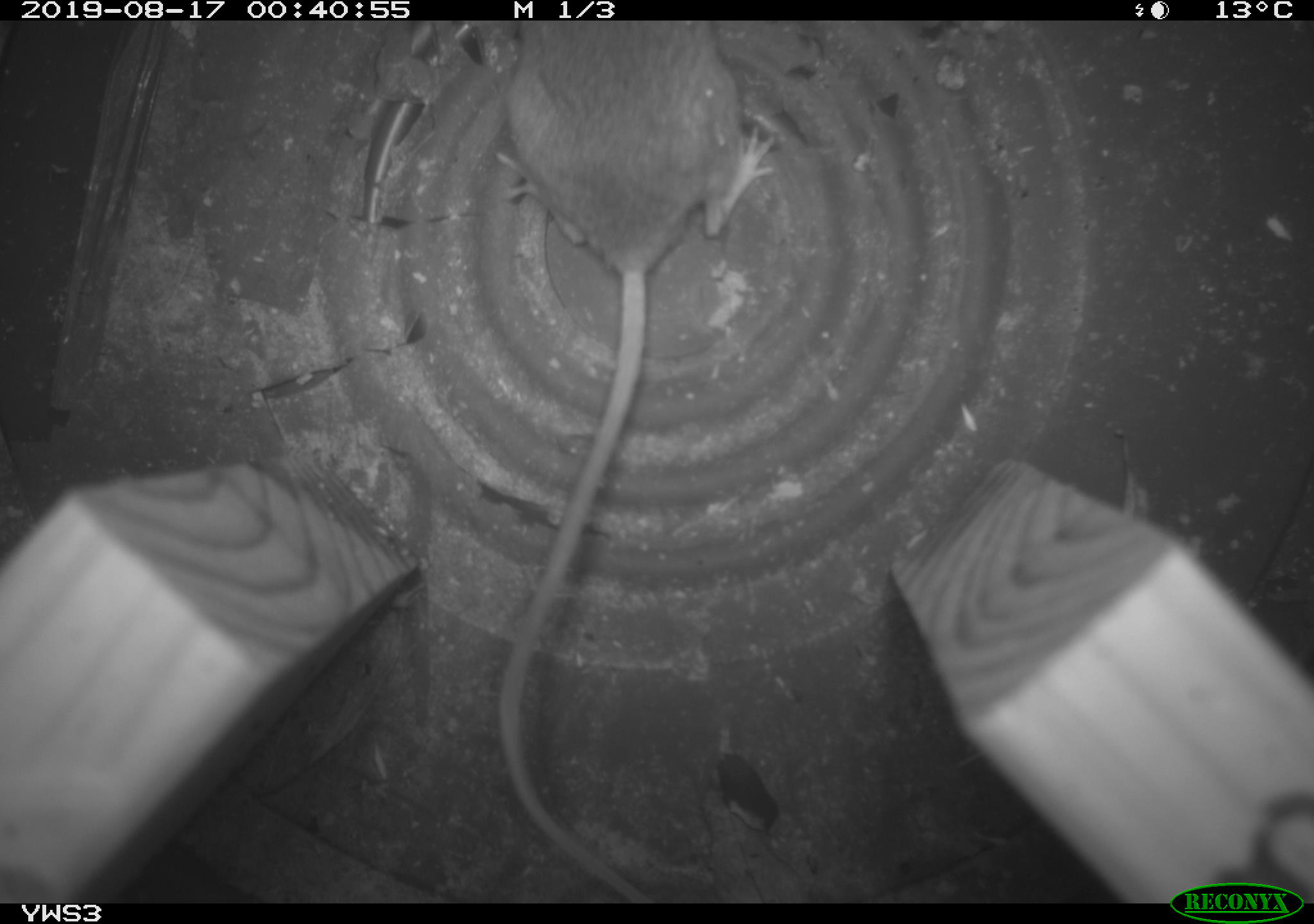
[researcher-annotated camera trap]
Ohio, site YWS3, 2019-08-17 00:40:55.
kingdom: Animalia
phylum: Chordata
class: Mammalia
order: Rodentia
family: Cricetidae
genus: Peromyscus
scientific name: Peromyscus leucopus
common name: white-footed mouse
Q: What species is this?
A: White-footed mouse (Peromyscus leucopus).